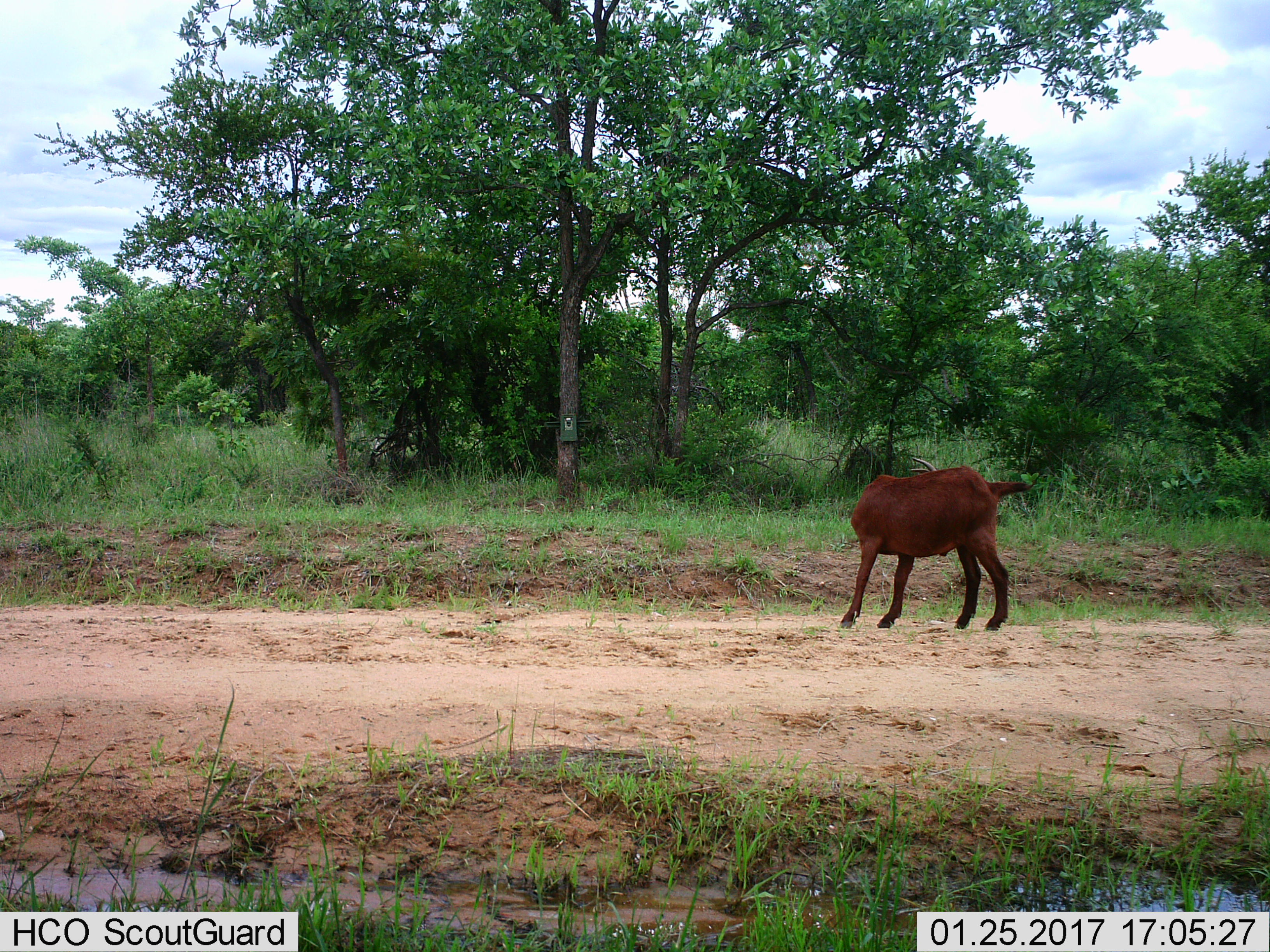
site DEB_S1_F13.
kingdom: Animalia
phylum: Chordata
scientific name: Vertebrata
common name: domestic animal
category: domesticanimal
Domesticanimal (domestic animal) (Vertebrata), count 1. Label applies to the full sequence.